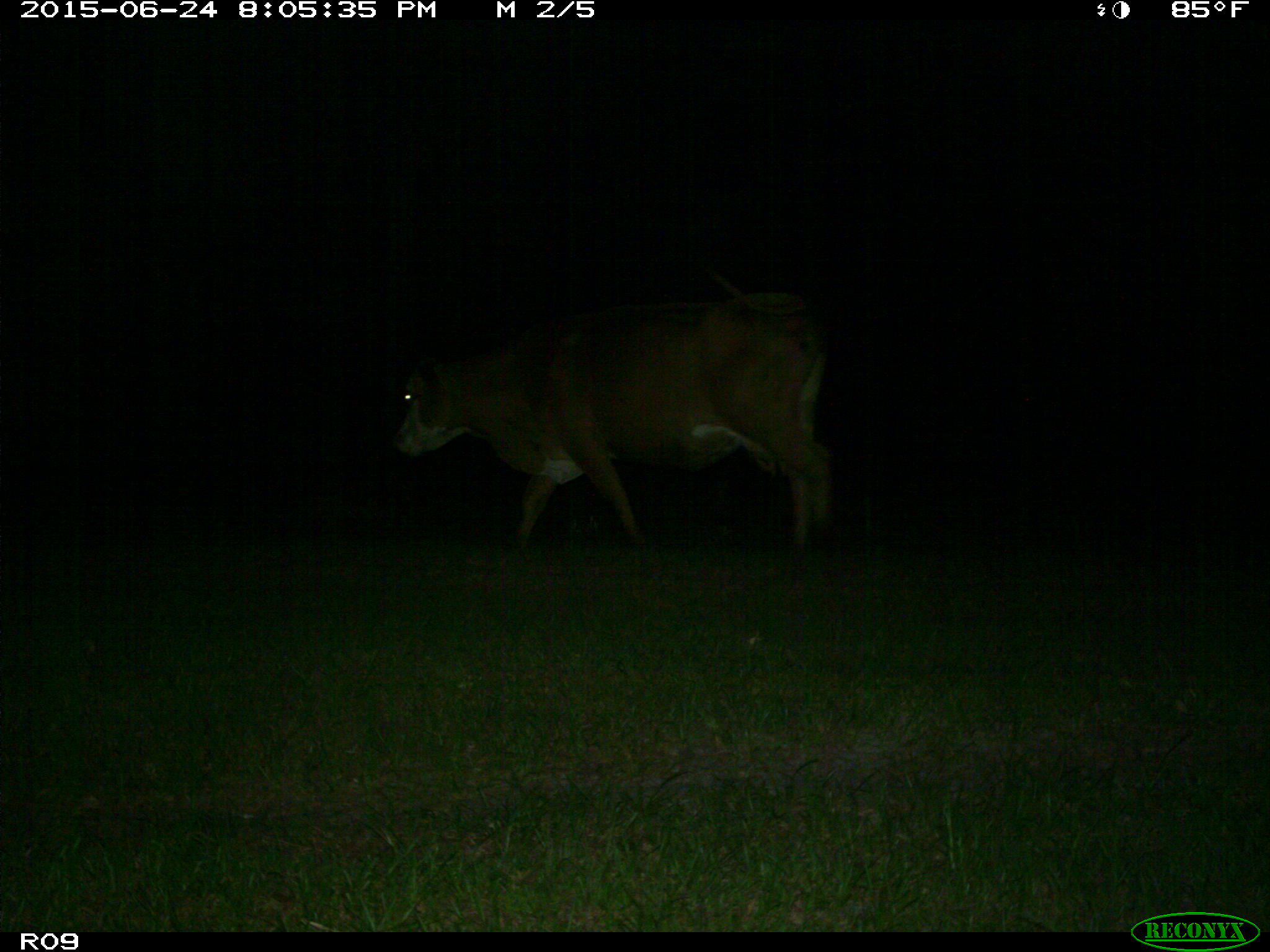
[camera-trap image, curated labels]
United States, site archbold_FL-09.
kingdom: Animalia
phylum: Chordata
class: Mammalia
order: Artiodactyla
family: Bovidae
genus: Bos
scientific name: Bos taurus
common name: domestic cow